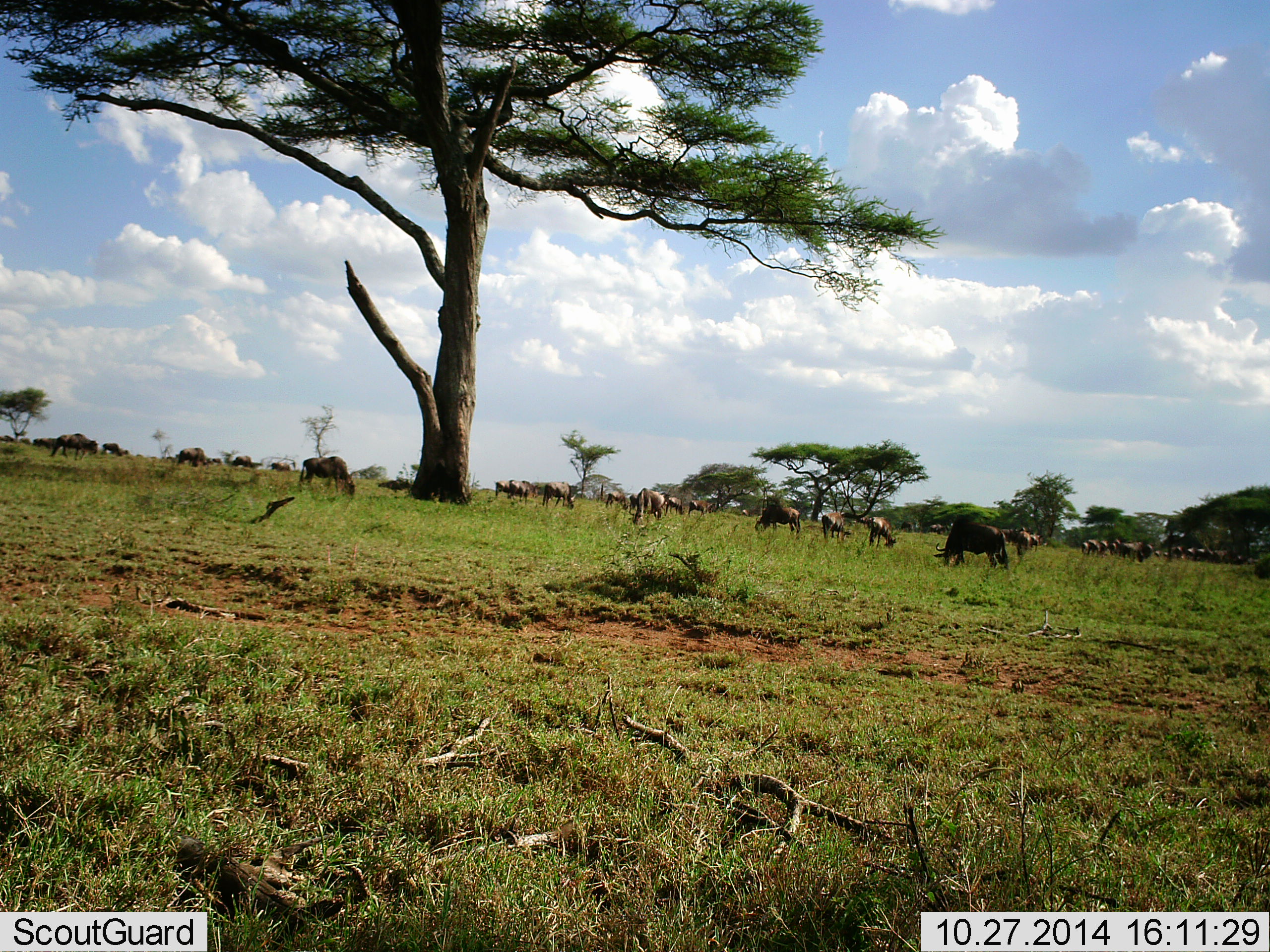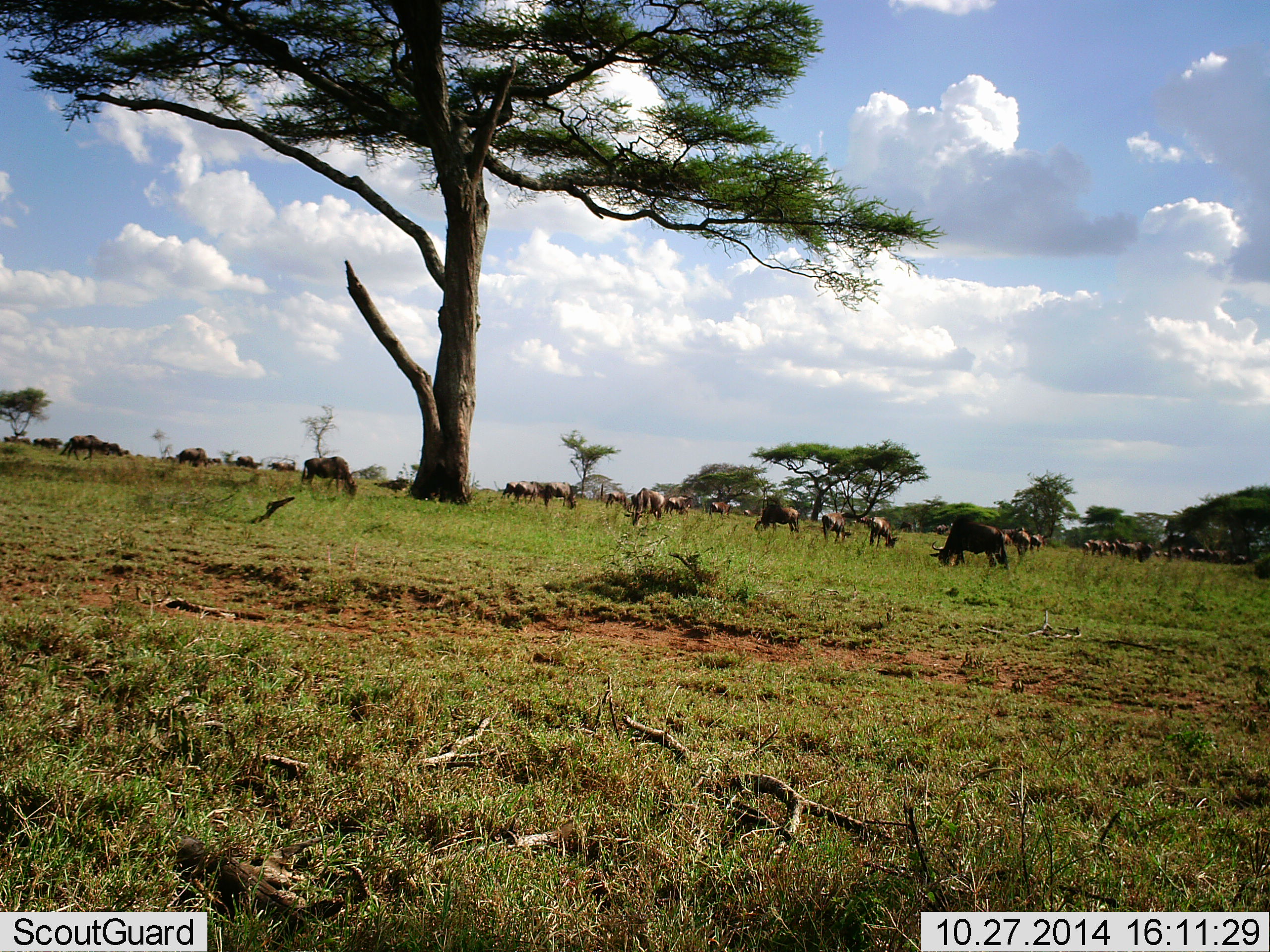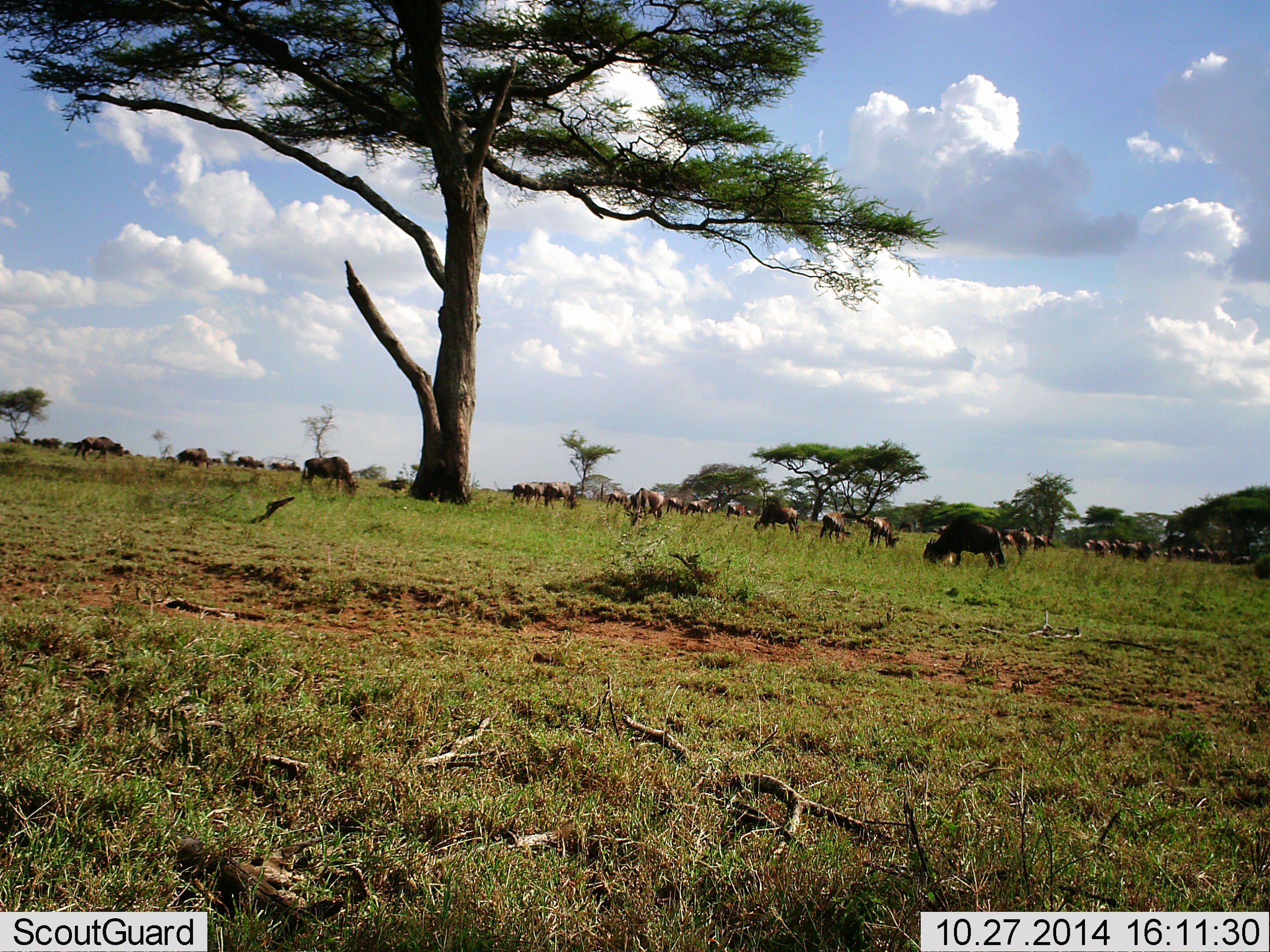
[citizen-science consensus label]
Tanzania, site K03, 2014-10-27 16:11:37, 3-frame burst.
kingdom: Animalia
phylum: Chordata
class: Mammalia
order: Artiodactyla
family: Bovidae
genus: Connochaetes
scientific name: Connochaetes taurinus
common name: blue wildebeest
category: wildebeest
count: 11-50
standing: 30%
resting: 0%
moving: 20%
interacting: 0%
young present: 0%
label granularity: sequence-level